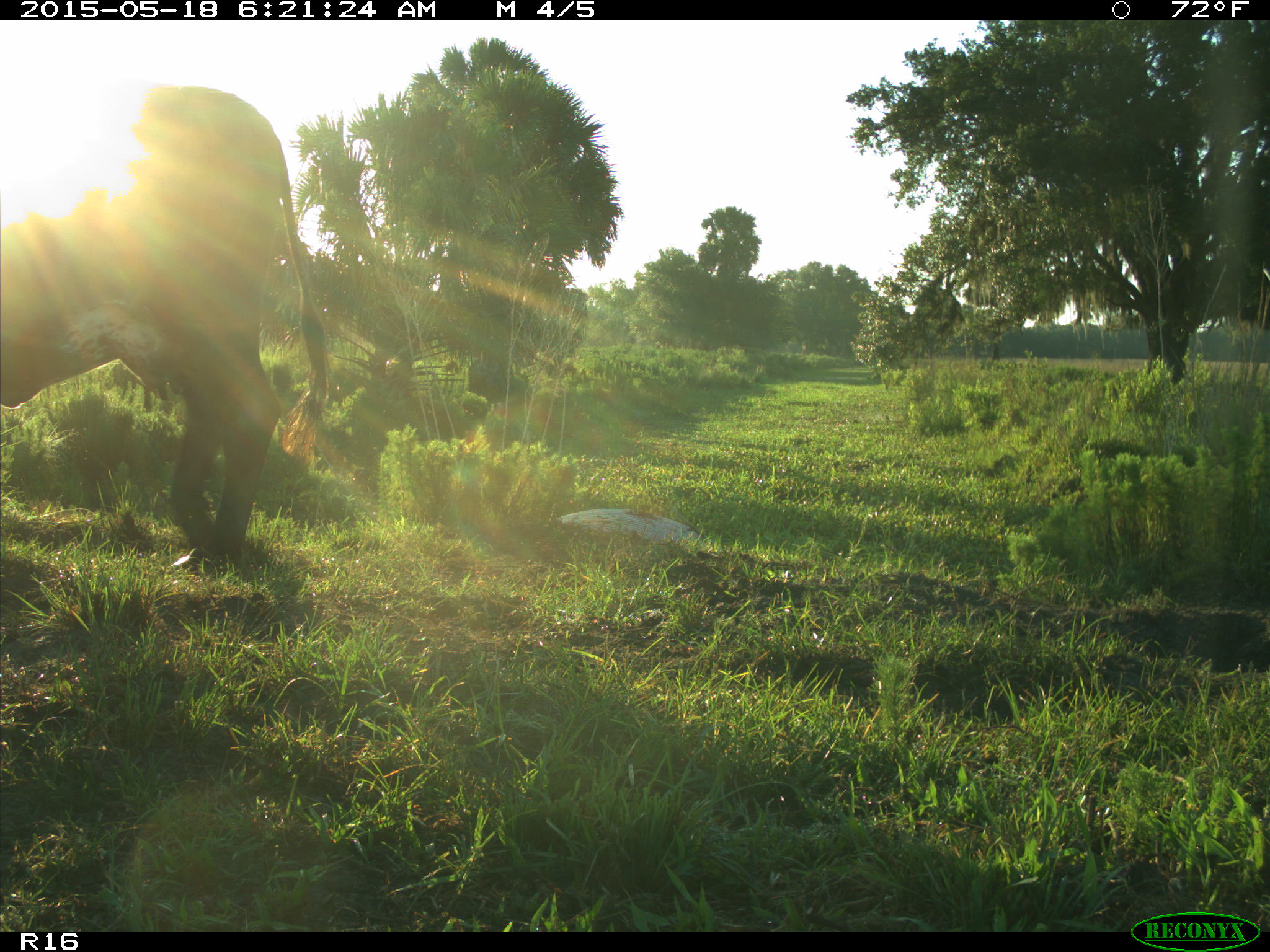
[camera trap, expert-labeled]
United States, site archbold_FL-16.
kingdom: Animalia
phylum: Chordata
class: Mammalia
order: Artiodactyla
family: Bovidae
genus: Bos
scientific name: Bos taurus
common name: domestic cow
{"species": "Bos taurus (domestic cow)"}